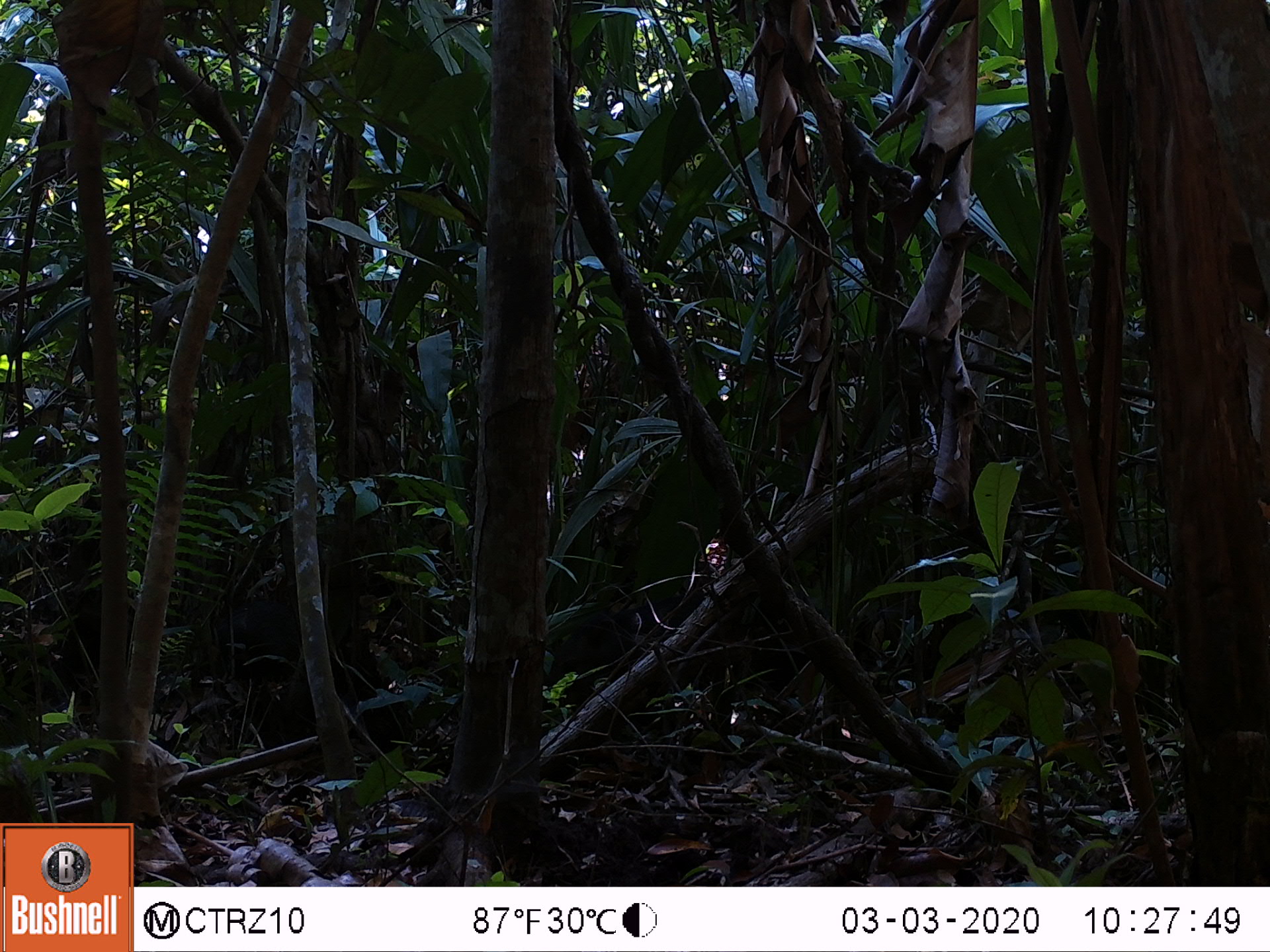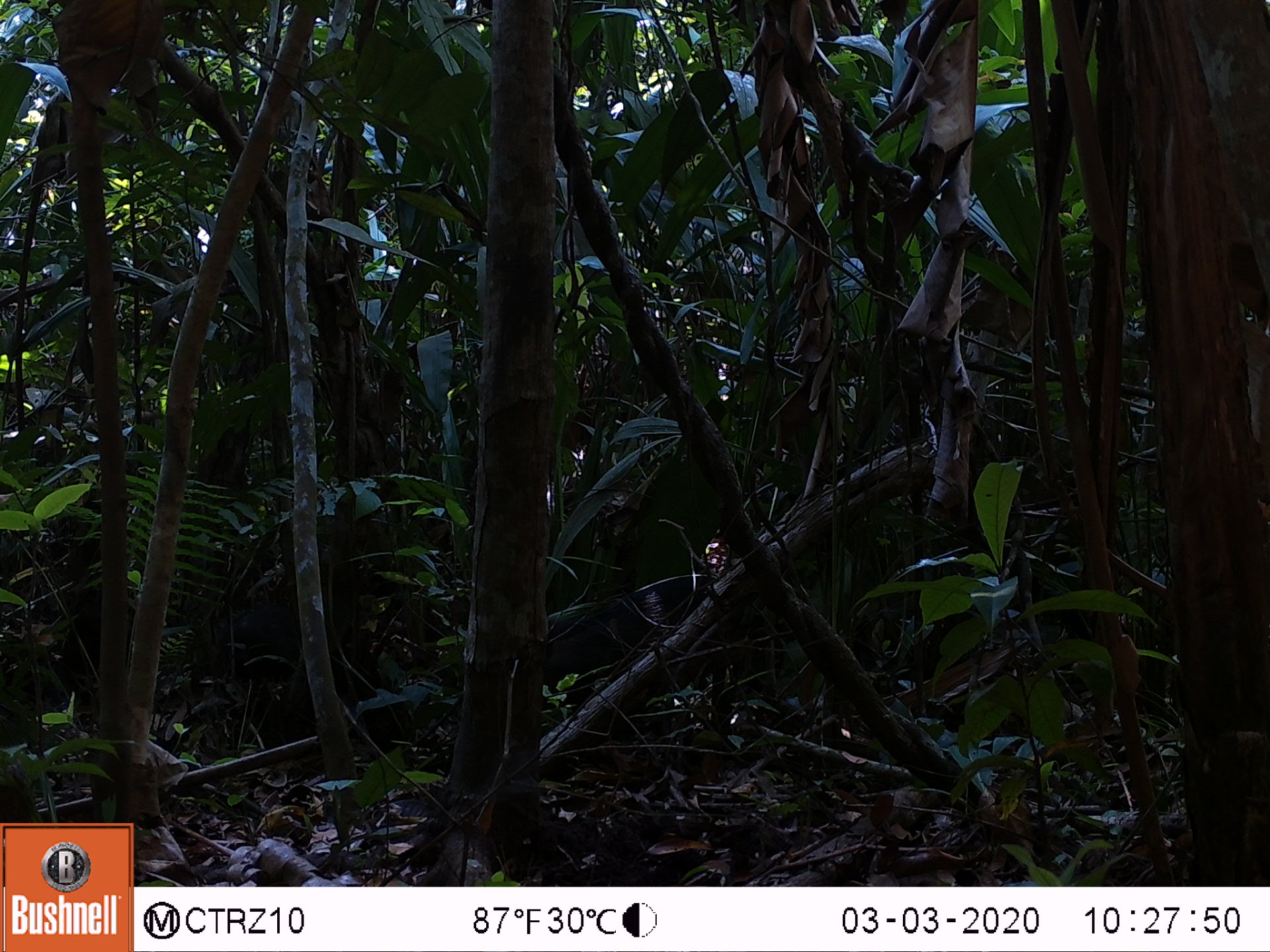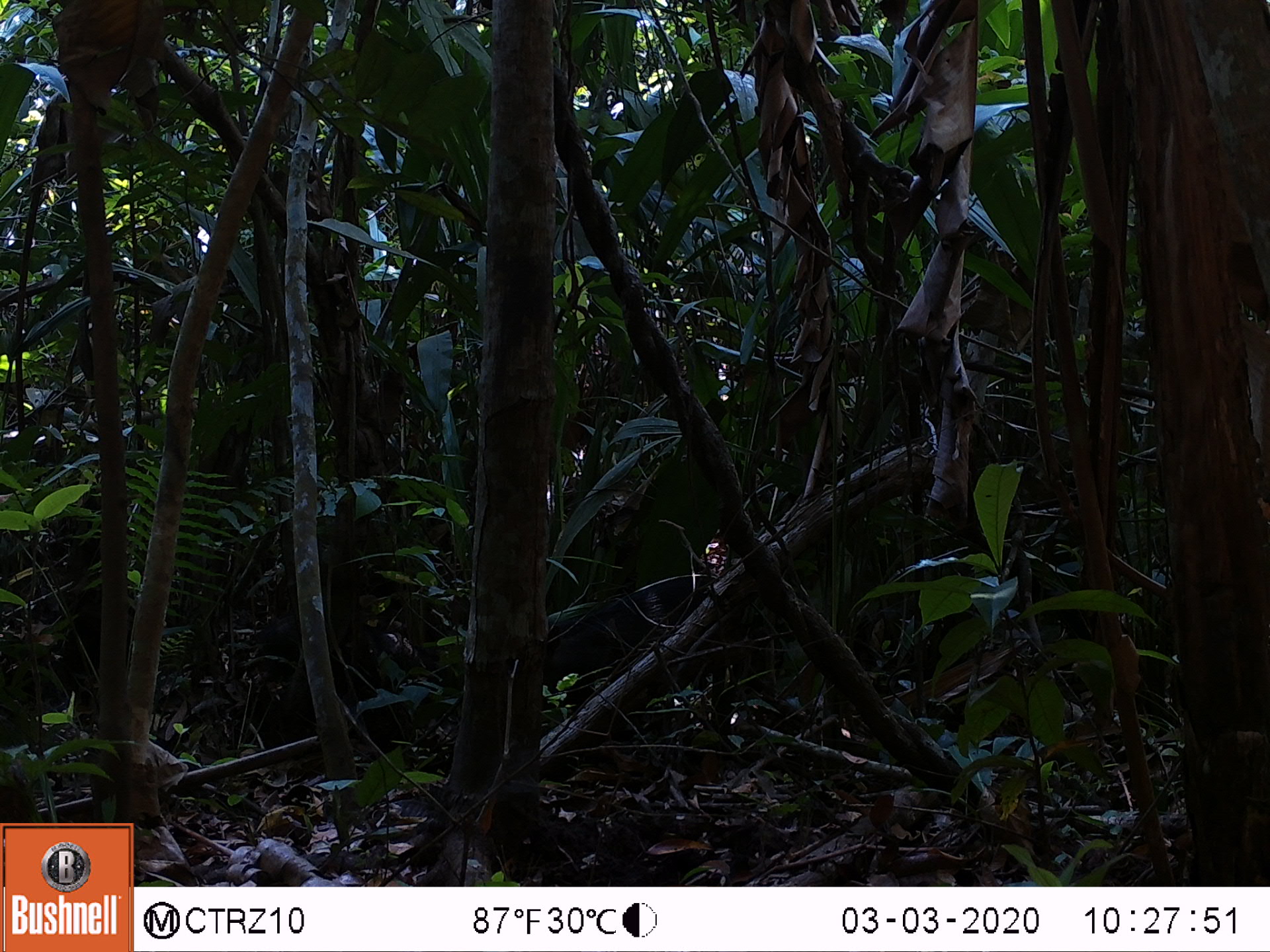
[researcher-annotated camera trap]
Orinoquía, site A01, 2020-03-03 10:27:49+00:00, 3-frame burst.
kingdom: Animalia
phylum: Chordata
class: Mammalia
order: Artiodactyla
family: Tayassuidae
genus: Pecari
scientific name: Pecari tajacu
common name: collared peccary